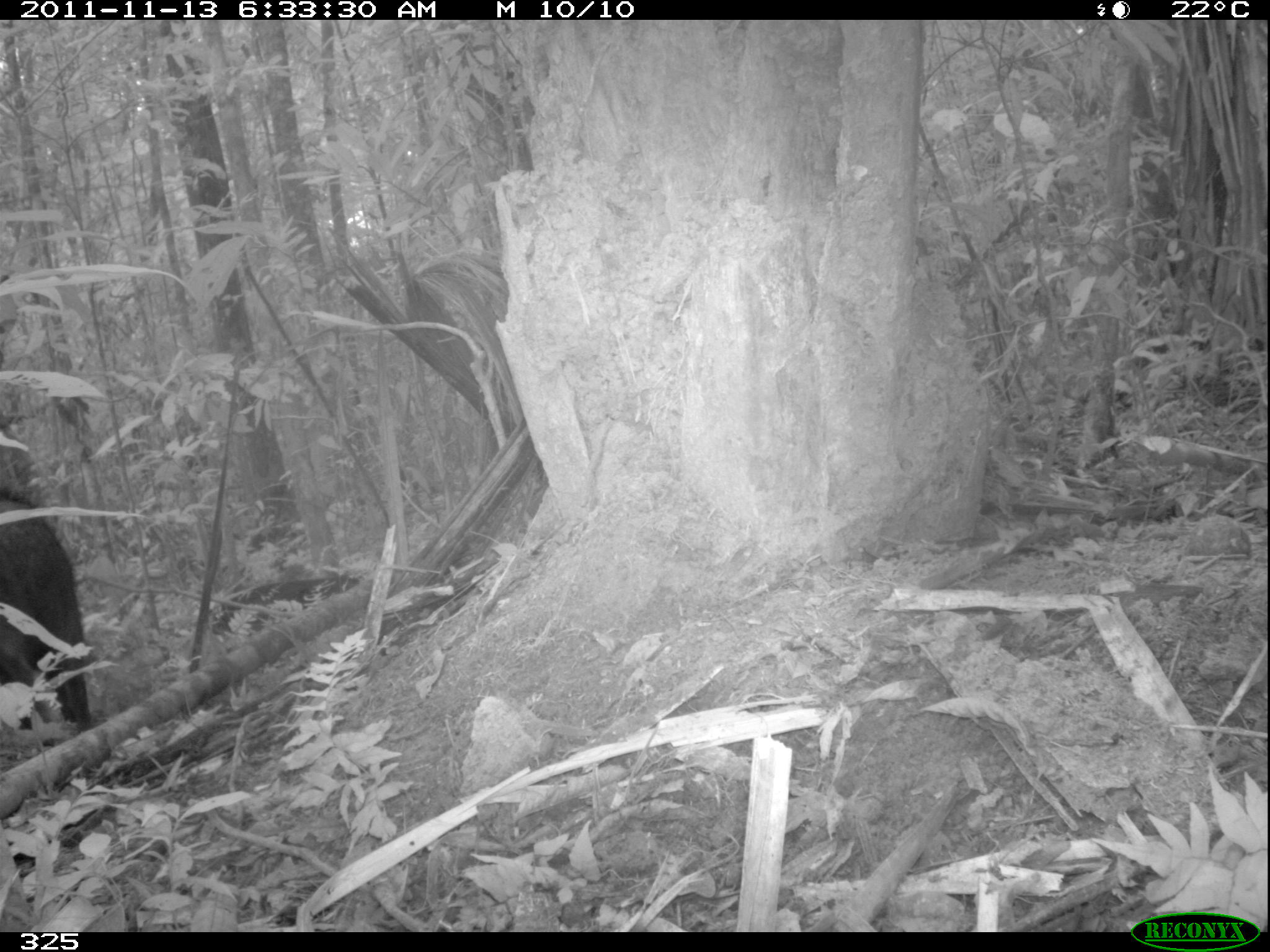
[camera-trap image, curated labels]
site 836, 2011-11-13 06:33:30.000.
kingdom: Animalia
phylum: Chordata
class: Mammalia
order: Artiodactyla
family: Tayassuidae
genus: Tayassu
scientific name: Tayassu pecari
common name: white-lipped peccary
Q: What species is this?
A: Tayassu pecari (white-lipped peccary).